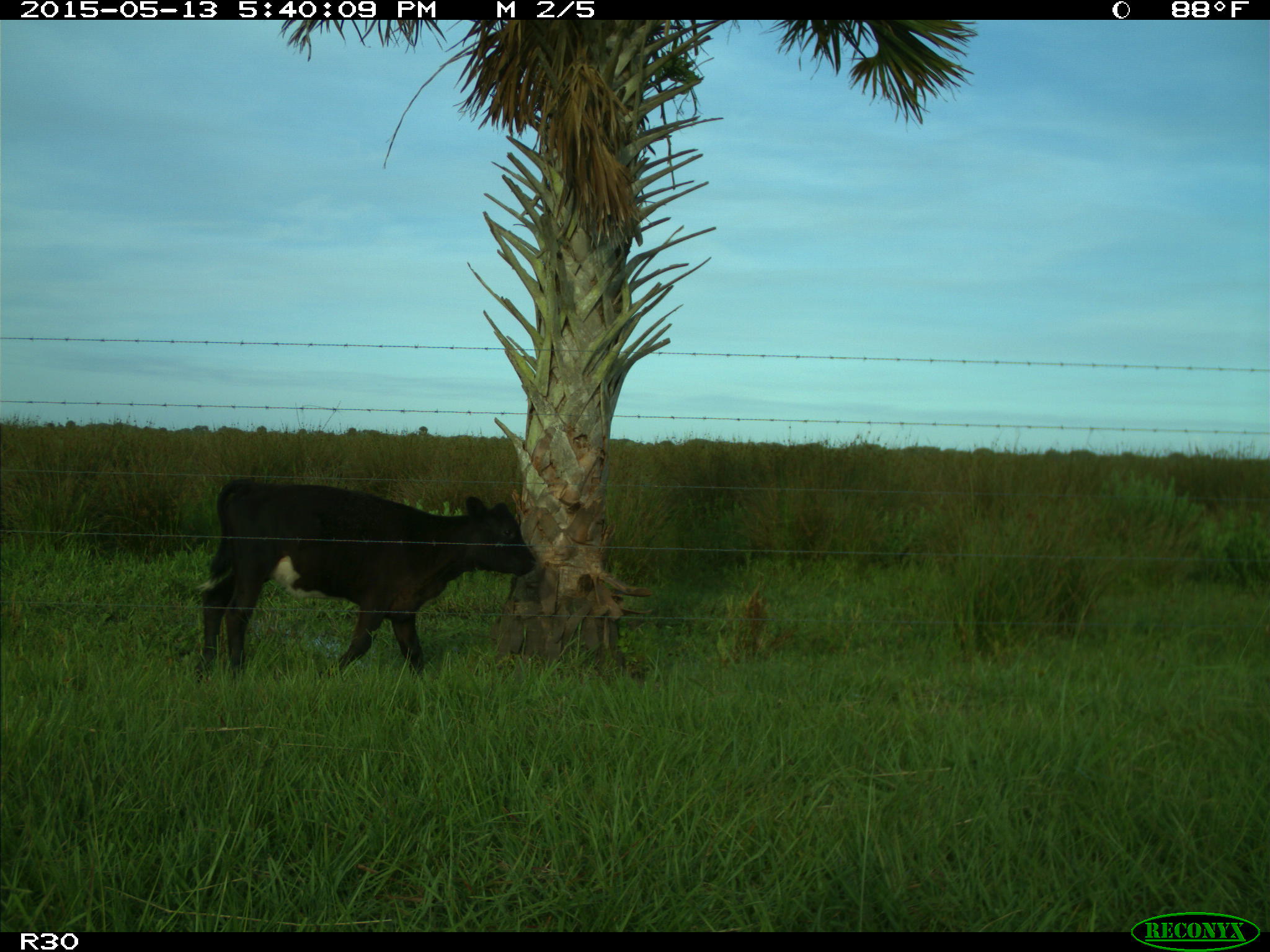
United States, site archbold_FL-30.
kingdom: Animalia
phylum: Chordata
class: Mammalia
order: Artiodactyla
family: Bovidae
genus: Bos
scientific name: Bos taurus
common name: domestic cow